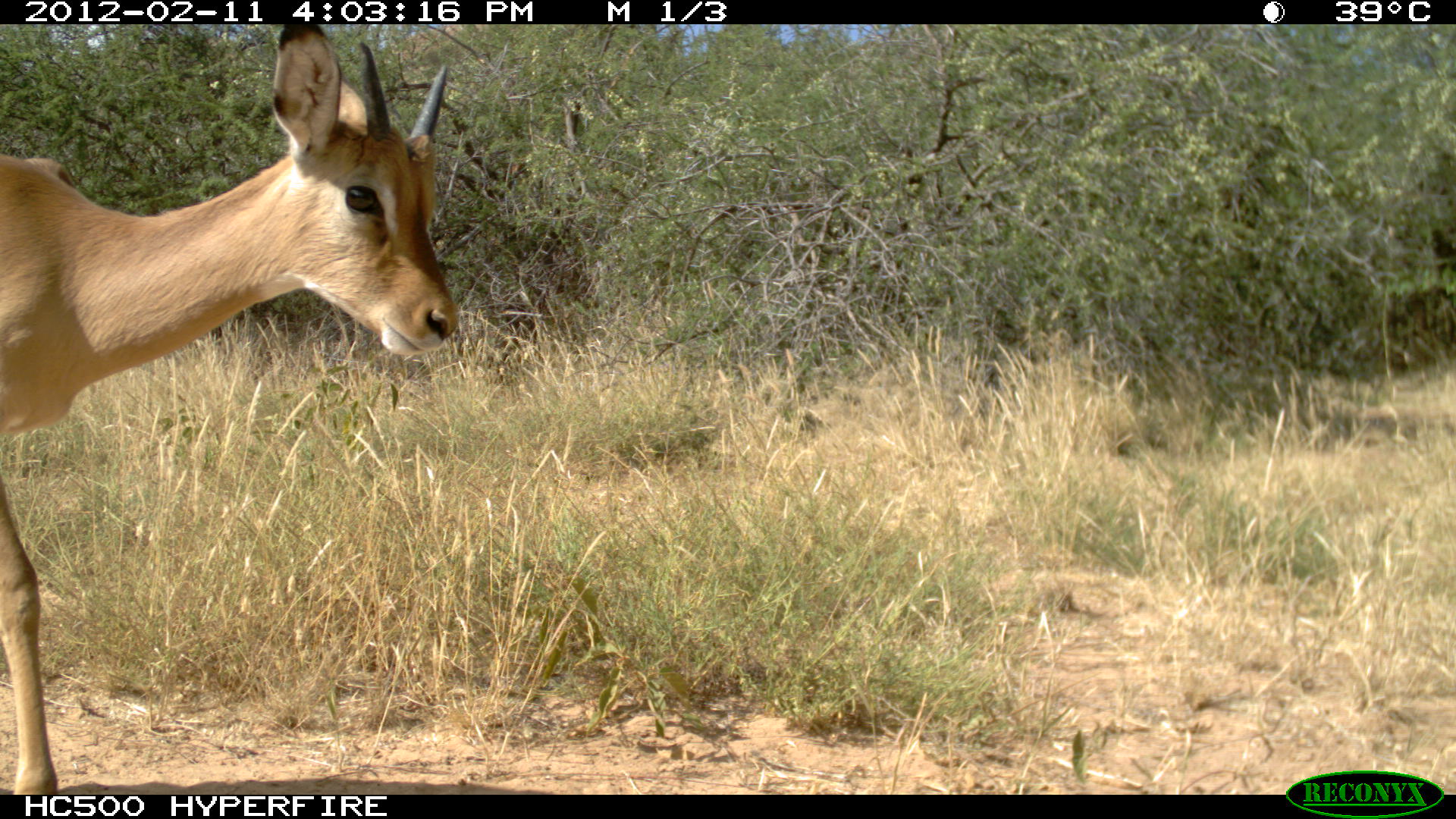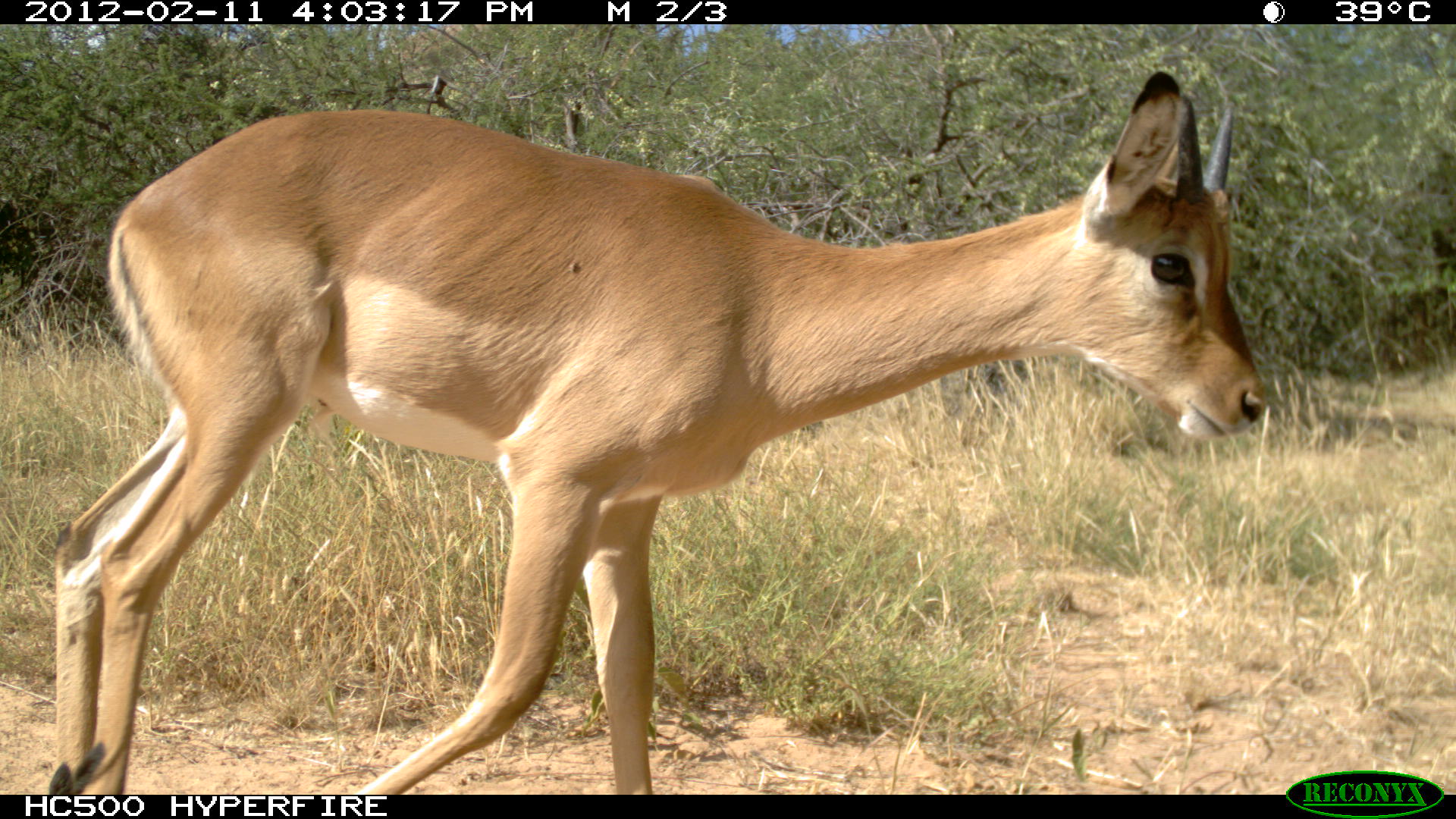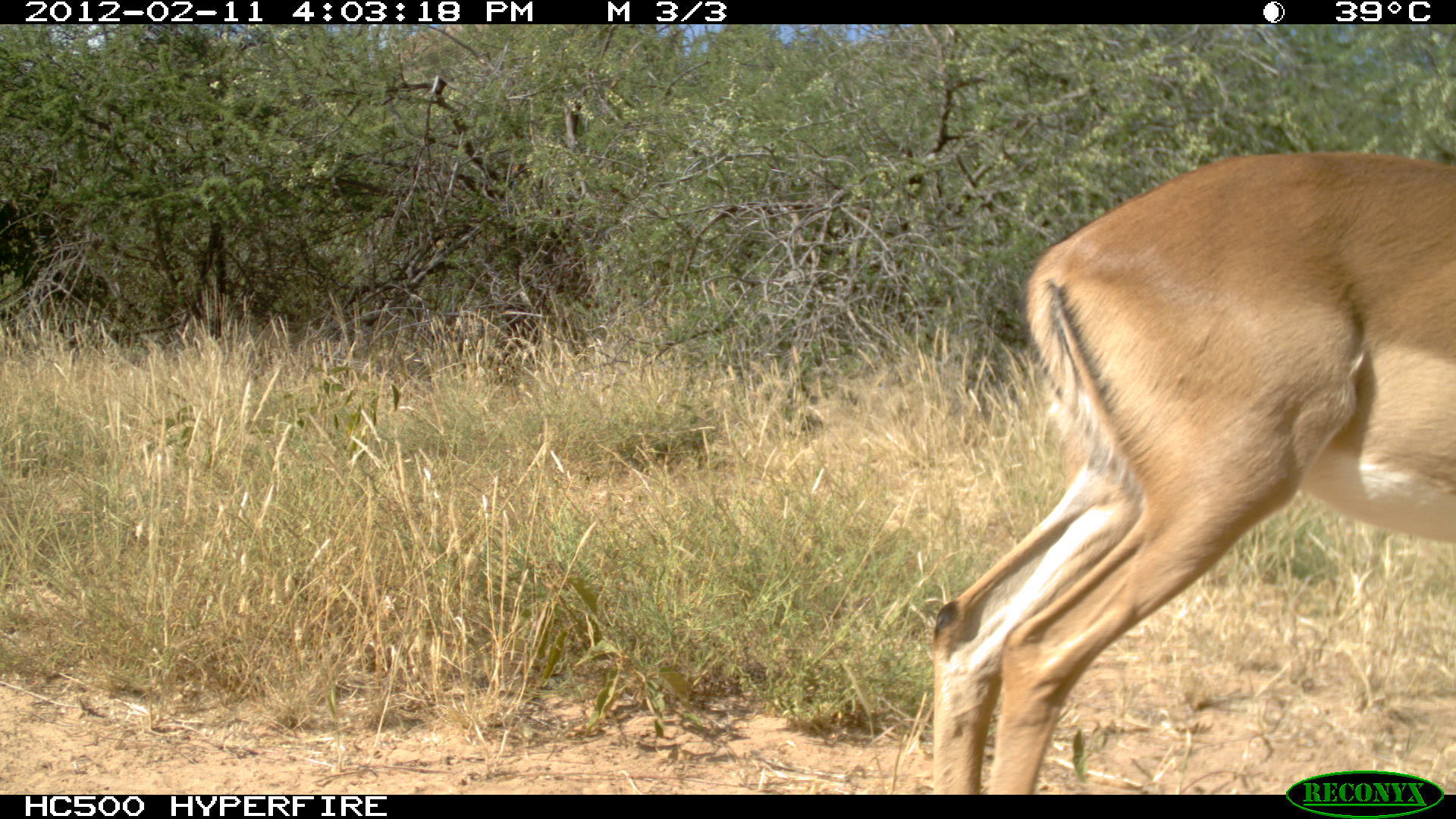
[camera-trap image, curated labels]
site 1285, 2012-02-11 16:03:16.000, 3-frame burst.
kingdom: Animalia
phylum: Chordata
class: Mammalia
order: Artiodactyla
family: Bovidae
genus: Aepyceros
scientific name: Aepyceros melampus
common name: impala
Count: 1.